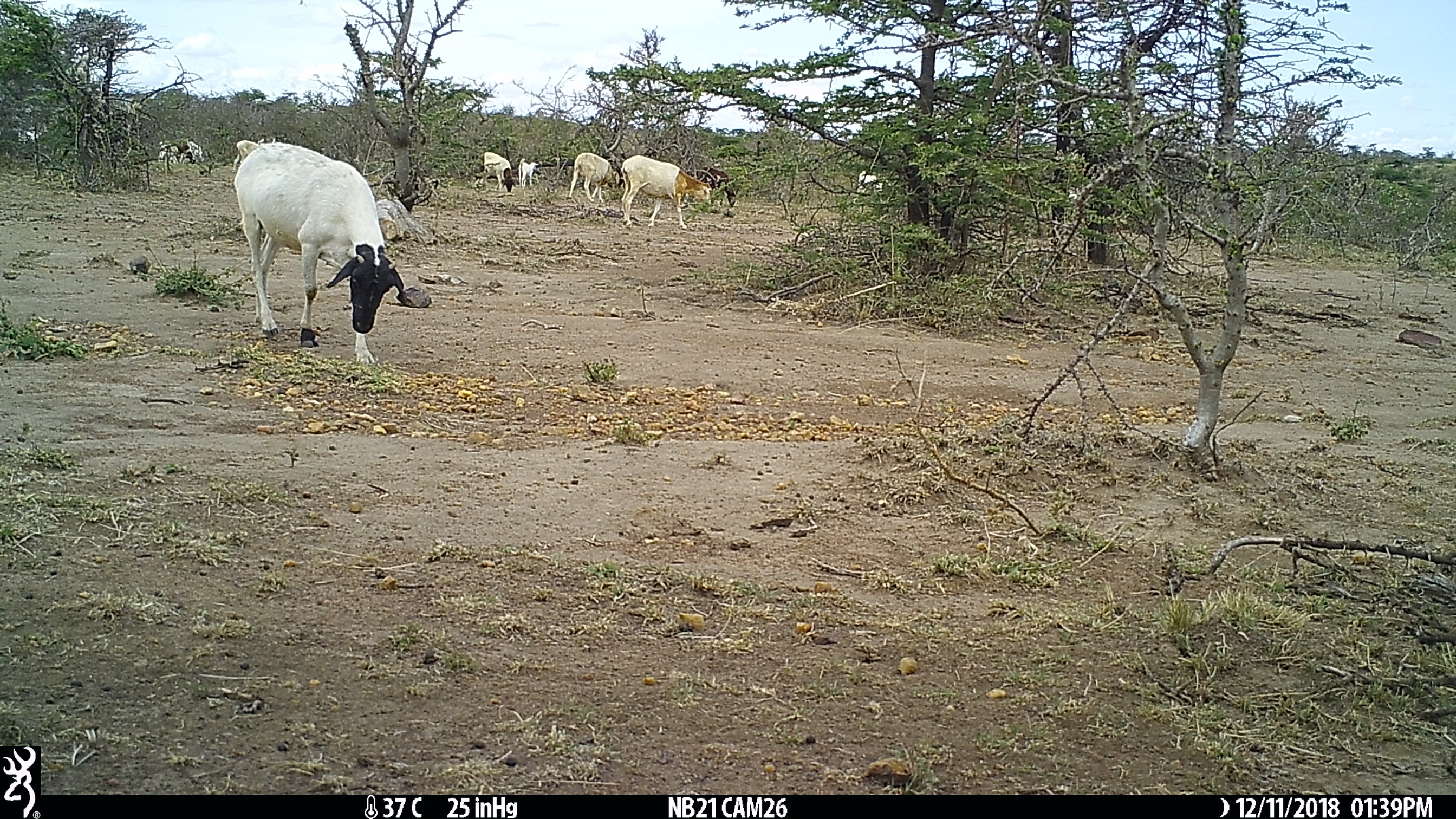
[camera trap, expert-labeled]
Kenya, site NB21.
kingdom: Animalia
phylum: Chordata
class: Mammalia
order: Artiodactyla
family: Bovidae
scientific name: Bovidae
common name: sheep or goat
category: shoat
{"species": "shoat (sheep or goat) (Bovidae)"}